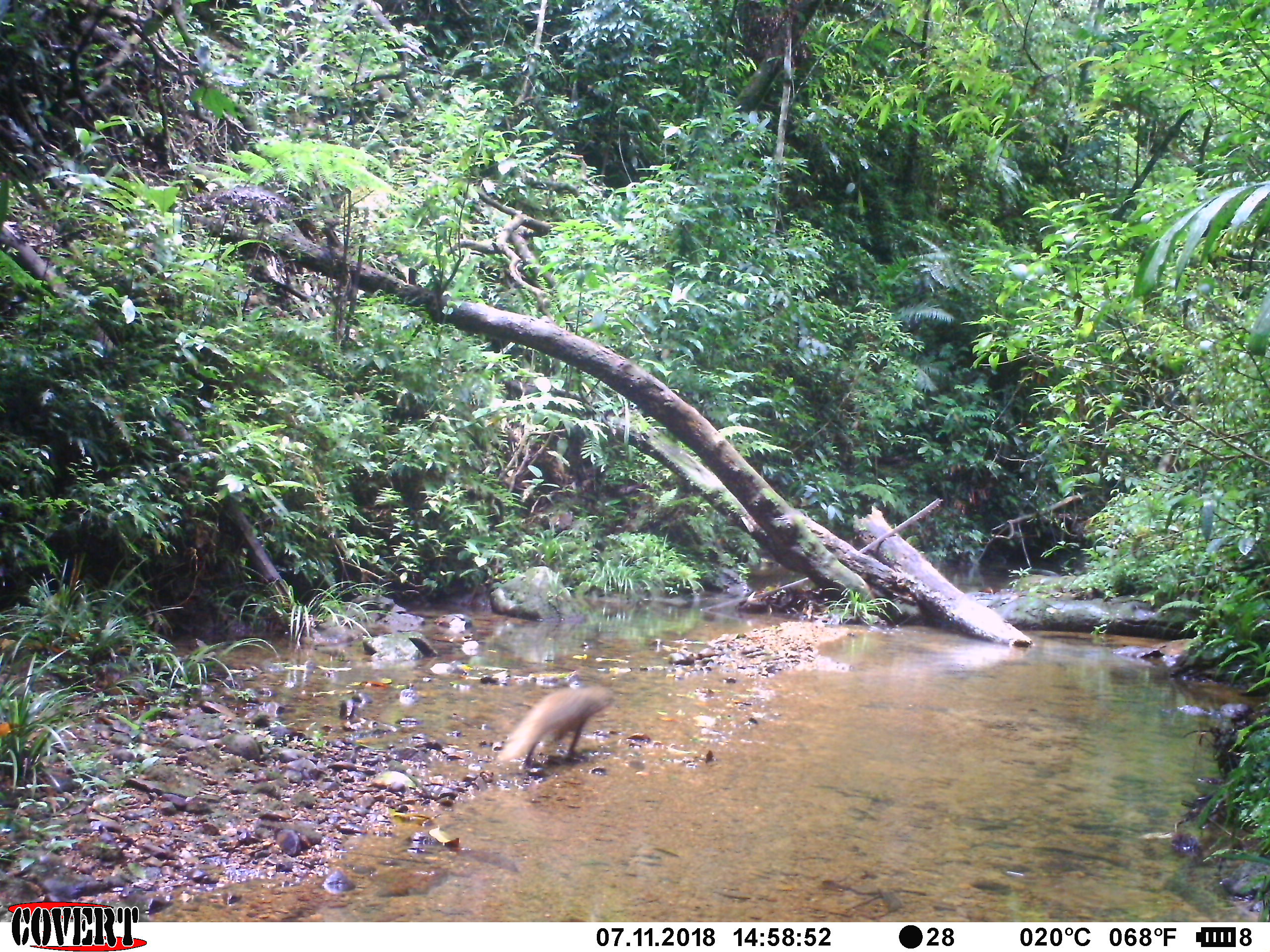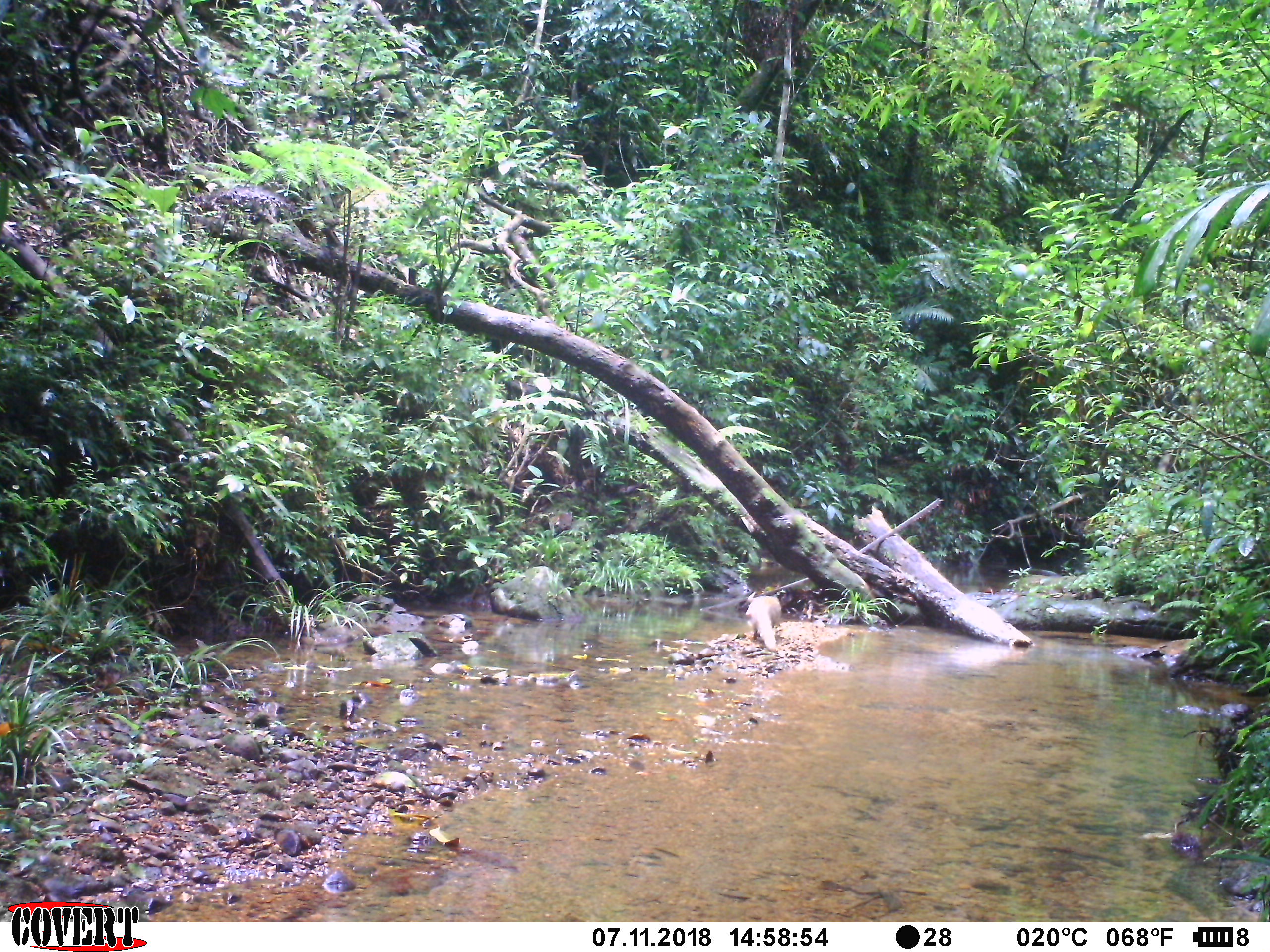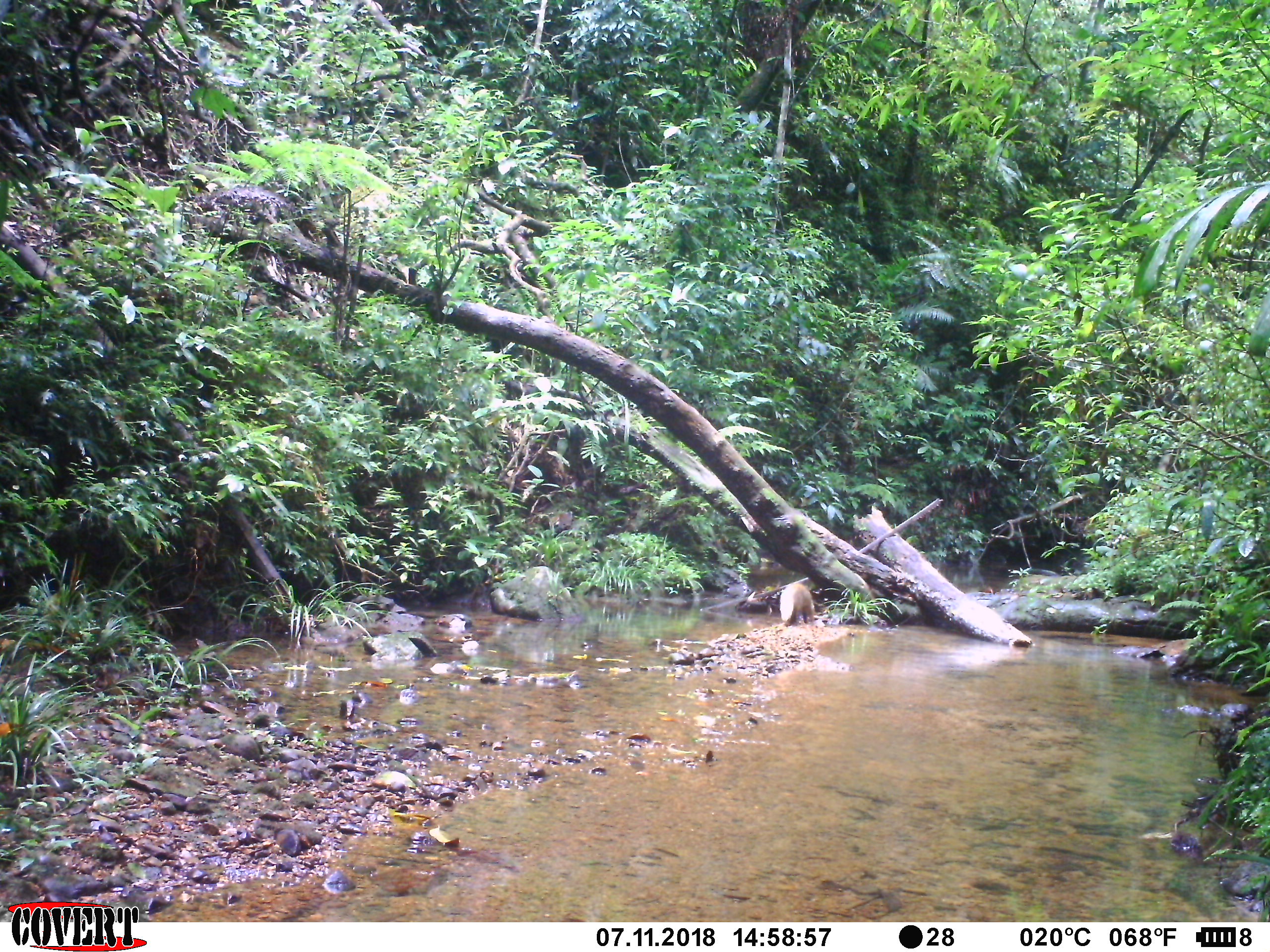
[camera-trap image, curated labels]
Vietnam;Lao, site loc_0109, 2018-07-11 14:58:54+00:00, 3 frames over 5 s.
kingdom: Animalia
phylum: Chordata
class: Mammalia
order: Carnivora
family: Herpestidae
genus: Urva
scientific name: Urva urva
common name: crab-eating mongoose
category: crab eating mongoose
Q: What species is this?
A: Crab eating mongoose (crab-eating mongoose) (Urva urva).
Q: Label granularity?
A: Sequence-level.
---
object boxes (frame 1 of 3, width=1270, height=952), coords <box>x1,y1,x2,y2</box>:
crab eating mongoose: <box>496,684,615,769</box>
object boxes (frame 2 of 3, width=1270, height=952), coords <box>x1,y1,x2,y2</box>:
crab eating mongoose: <box>745,595,782,651</box>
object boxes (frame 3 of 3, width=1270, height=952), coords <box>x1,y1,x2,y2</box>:
crab eating mongoose: <box>779,582,816,626</box>